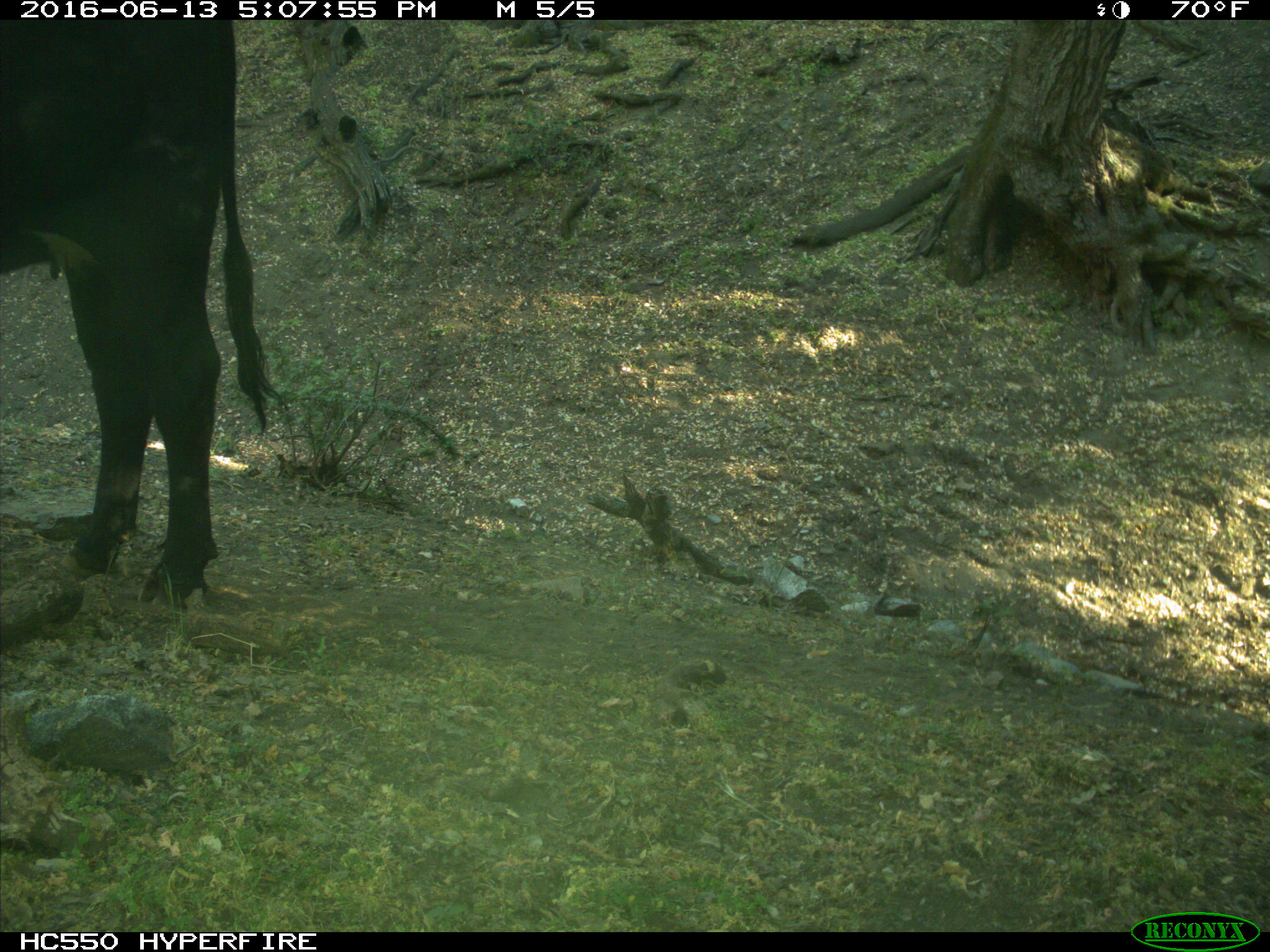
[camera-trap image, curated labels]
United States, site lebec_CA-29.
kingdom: Animalia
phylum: Chordata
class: Mammalia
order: Artiodactyla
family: Bovidae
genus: Bos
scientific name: Bos taurus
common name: domestic cow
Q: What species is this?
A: Bos taurus (domestic cow).